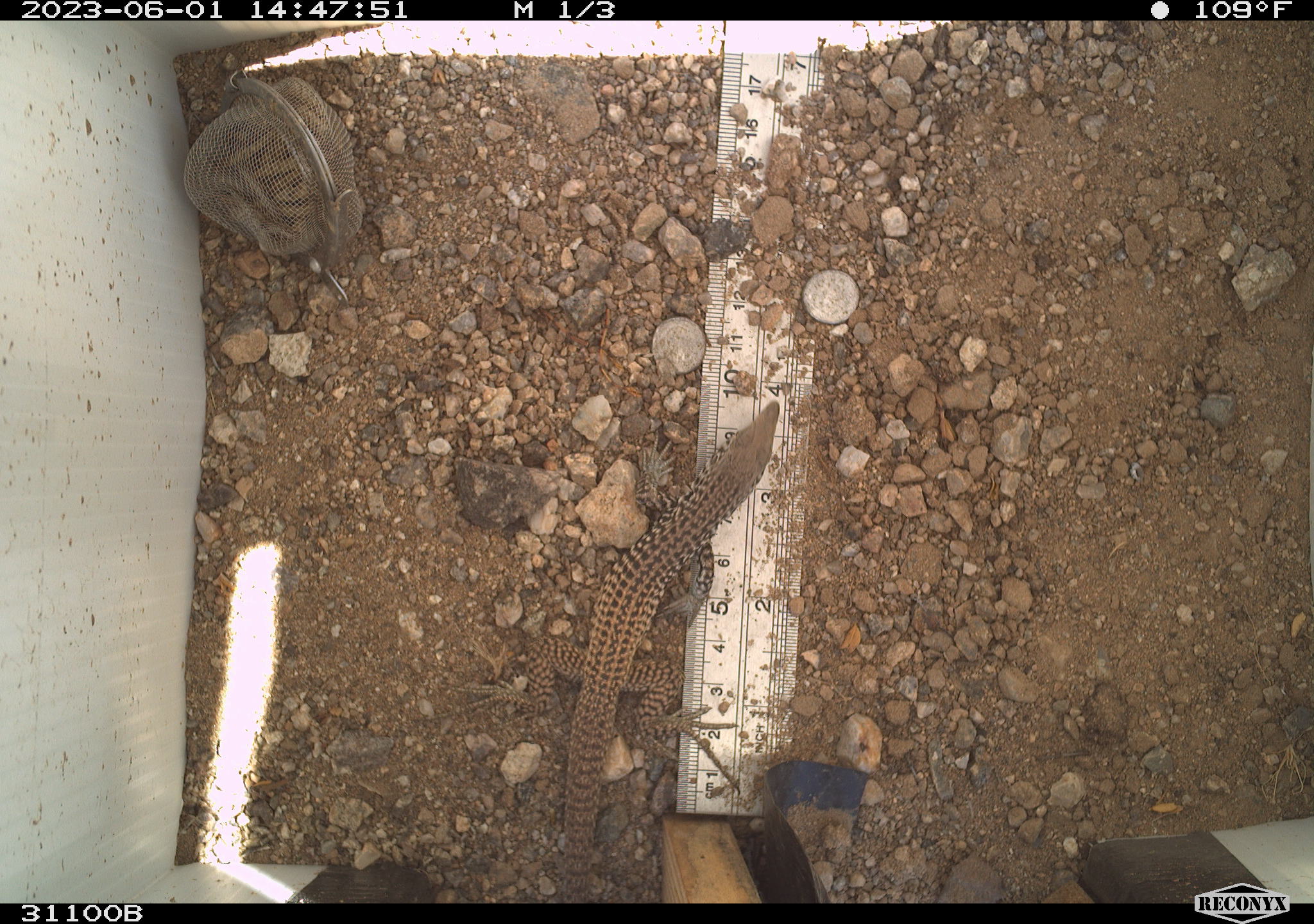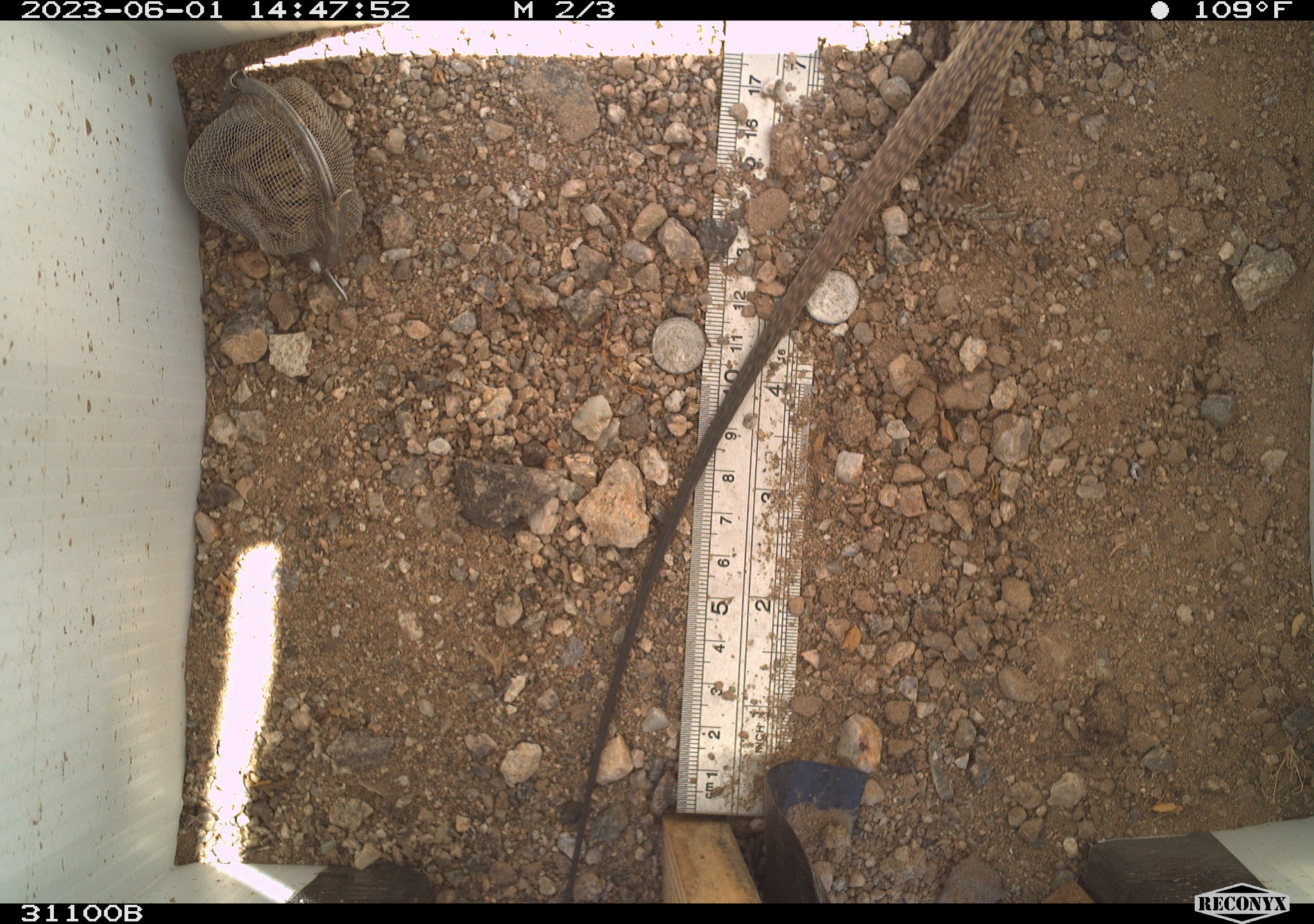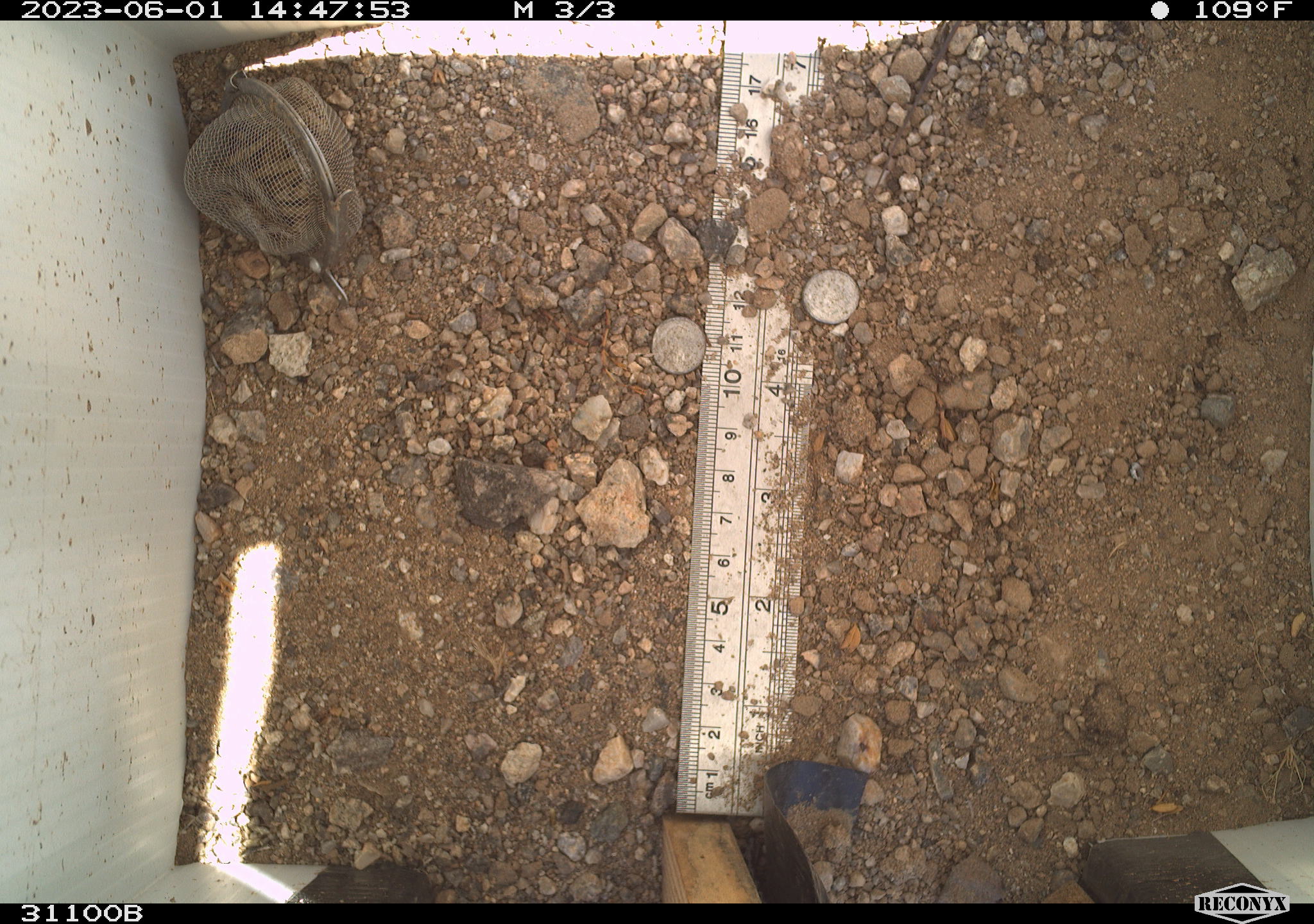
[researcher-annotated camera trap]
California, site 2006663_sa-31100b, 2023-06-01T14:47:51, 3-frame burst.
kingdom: Animalia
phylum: Chordata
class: Reptilia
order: Squamata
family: Teiidae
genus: Aspidoscelis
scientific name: Aspidoscelis tigris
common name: western whiptail